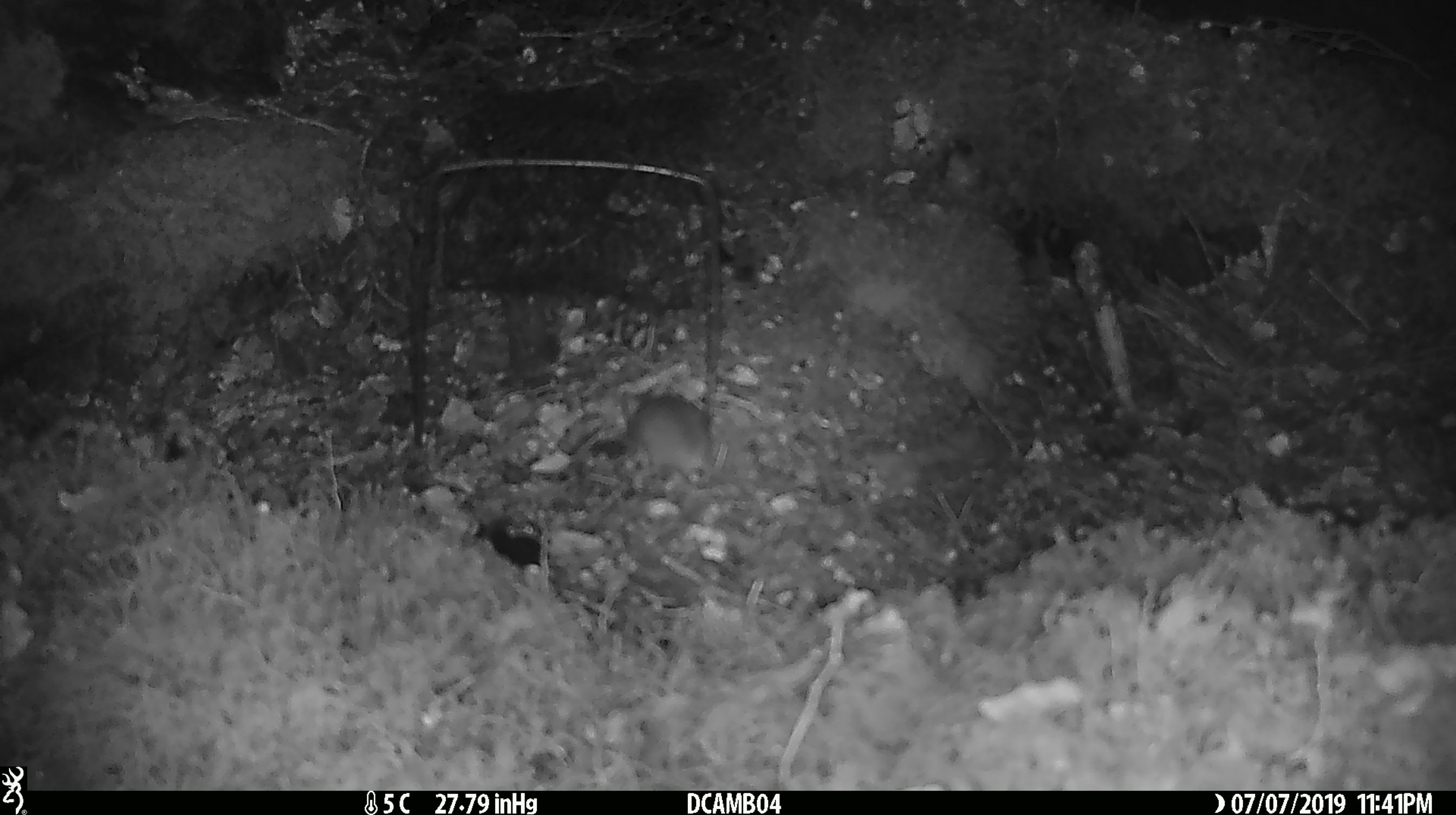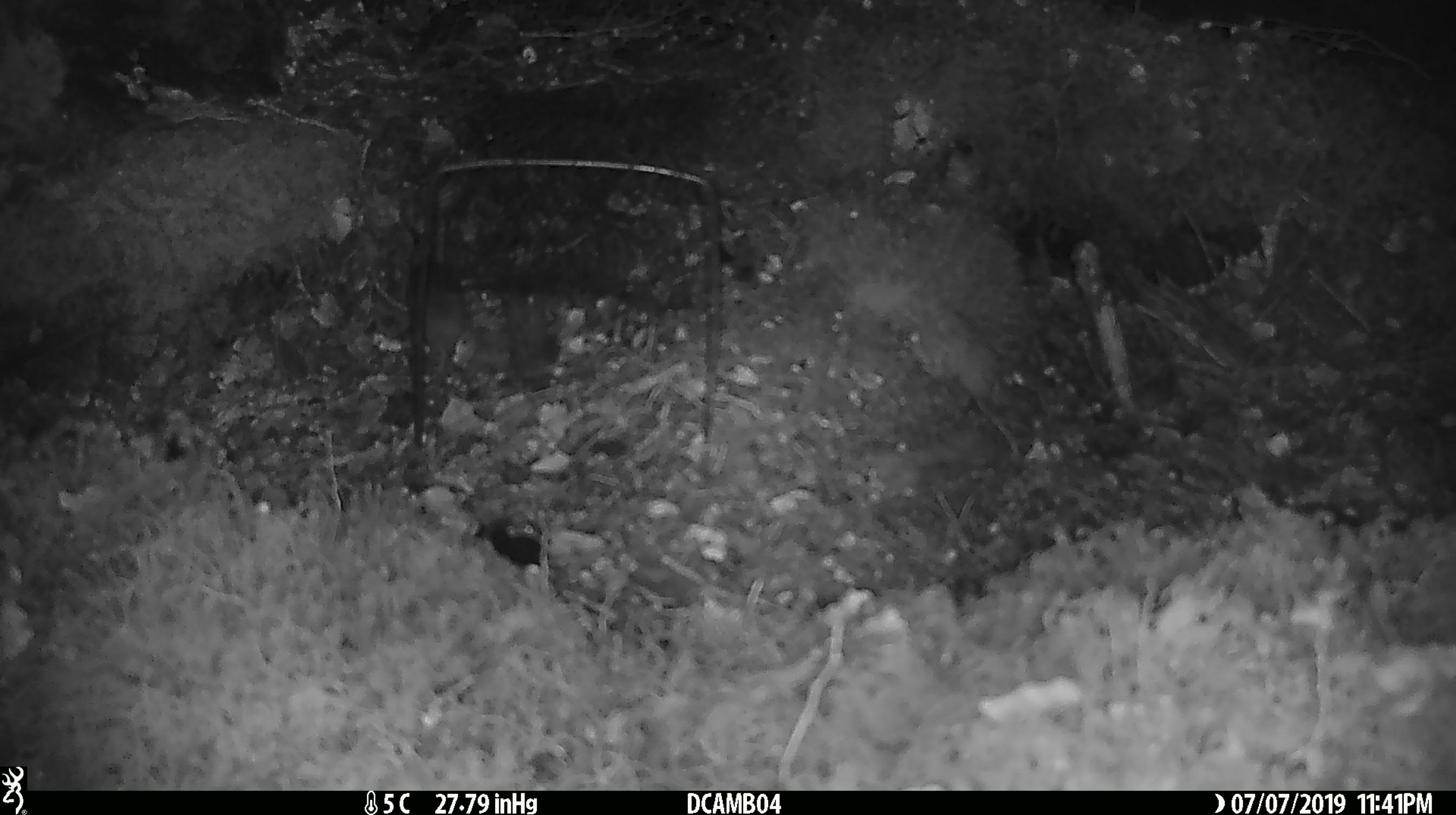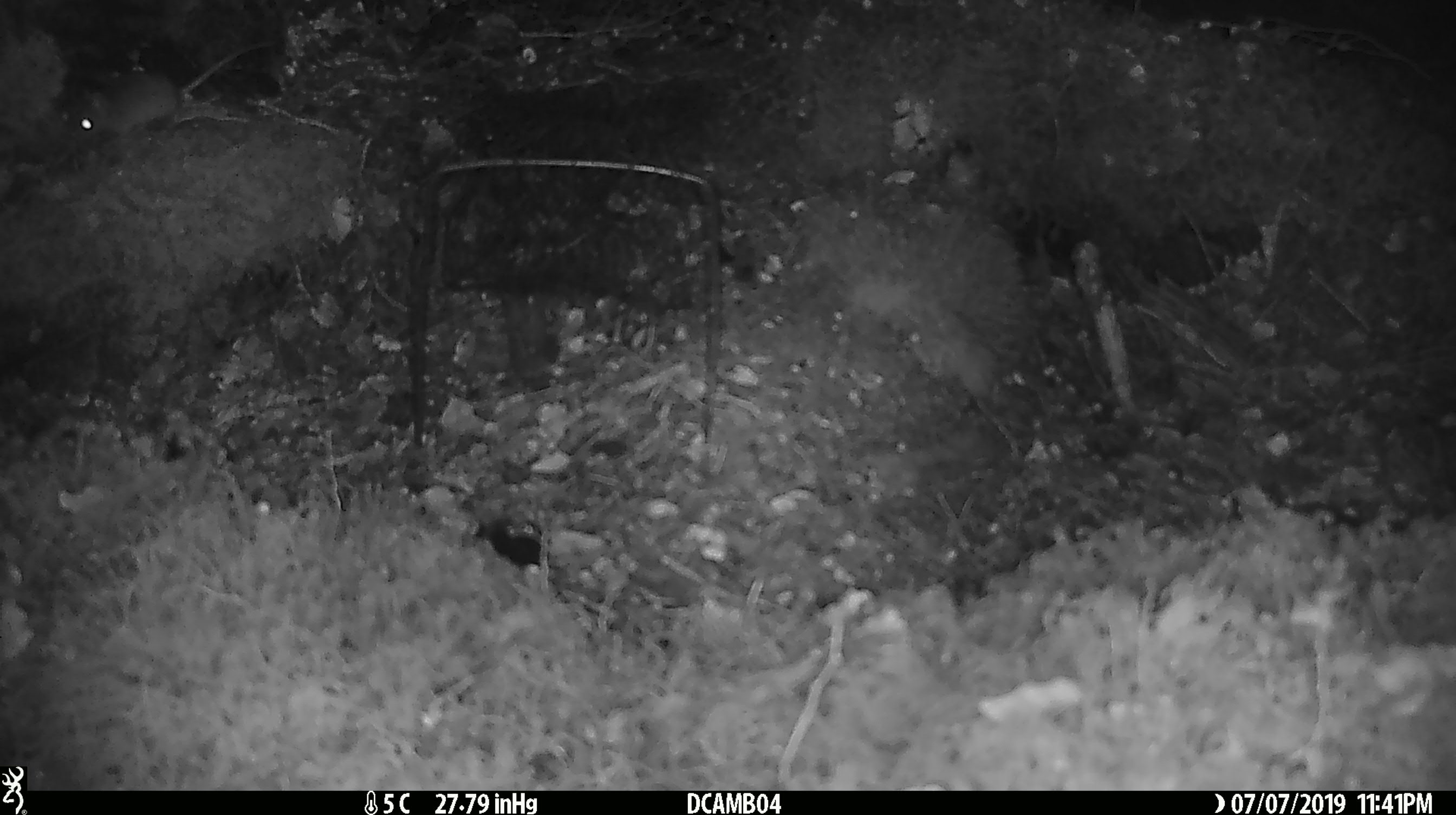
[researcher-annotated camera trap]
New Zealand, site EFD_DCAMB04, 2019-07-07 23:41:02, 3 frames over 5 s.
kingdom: Animalia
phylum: Chordata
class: Mammalia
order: Rodentia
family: Muridae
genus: Mus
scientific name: Mus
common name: mouse